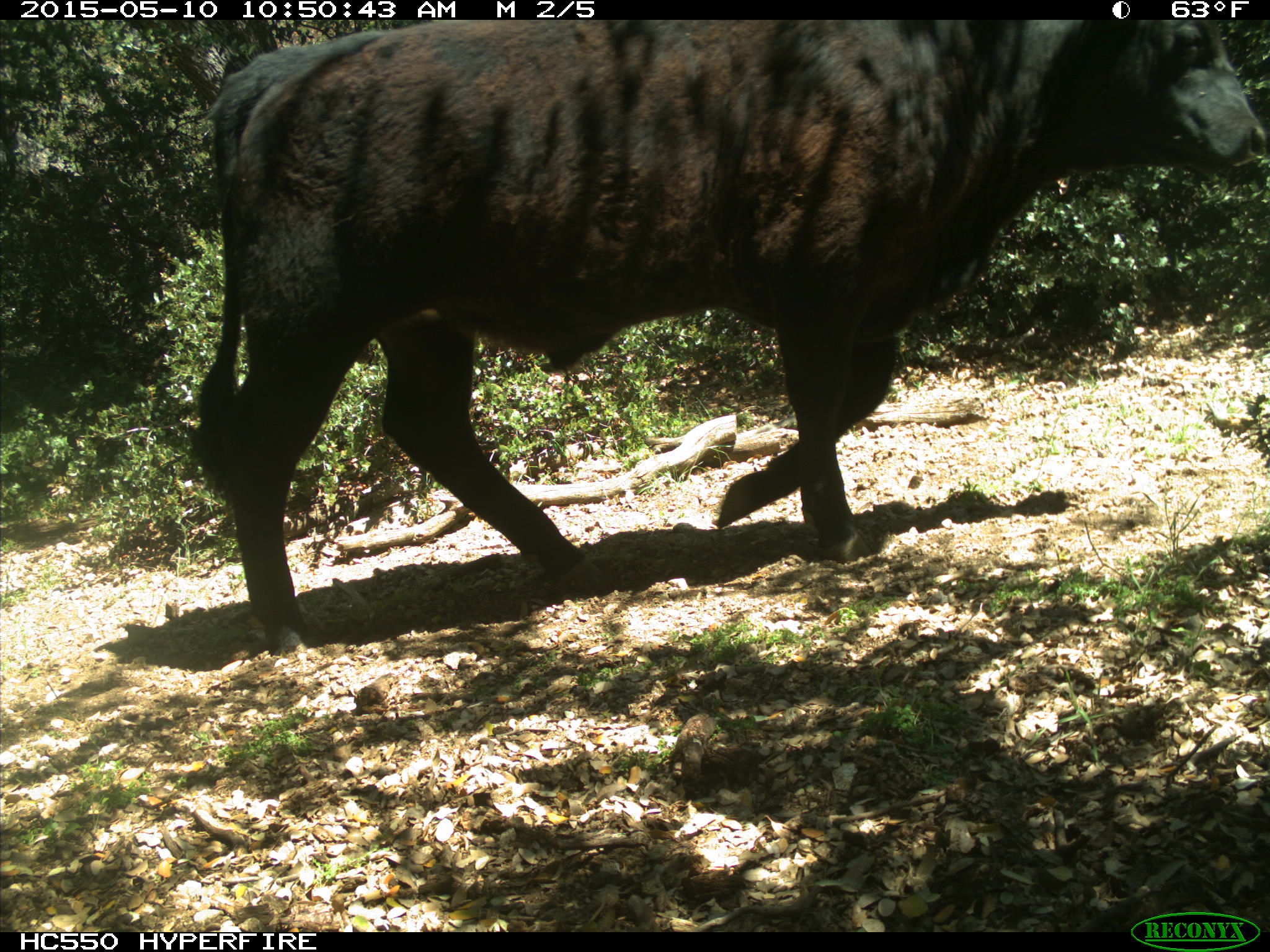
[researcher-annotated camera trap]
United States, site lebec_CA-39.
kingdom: Animalia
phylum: Chordata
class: Mammalia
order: Artiodactyla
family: Bovidae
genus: Bos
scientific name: Bos taurus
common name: domestic cow